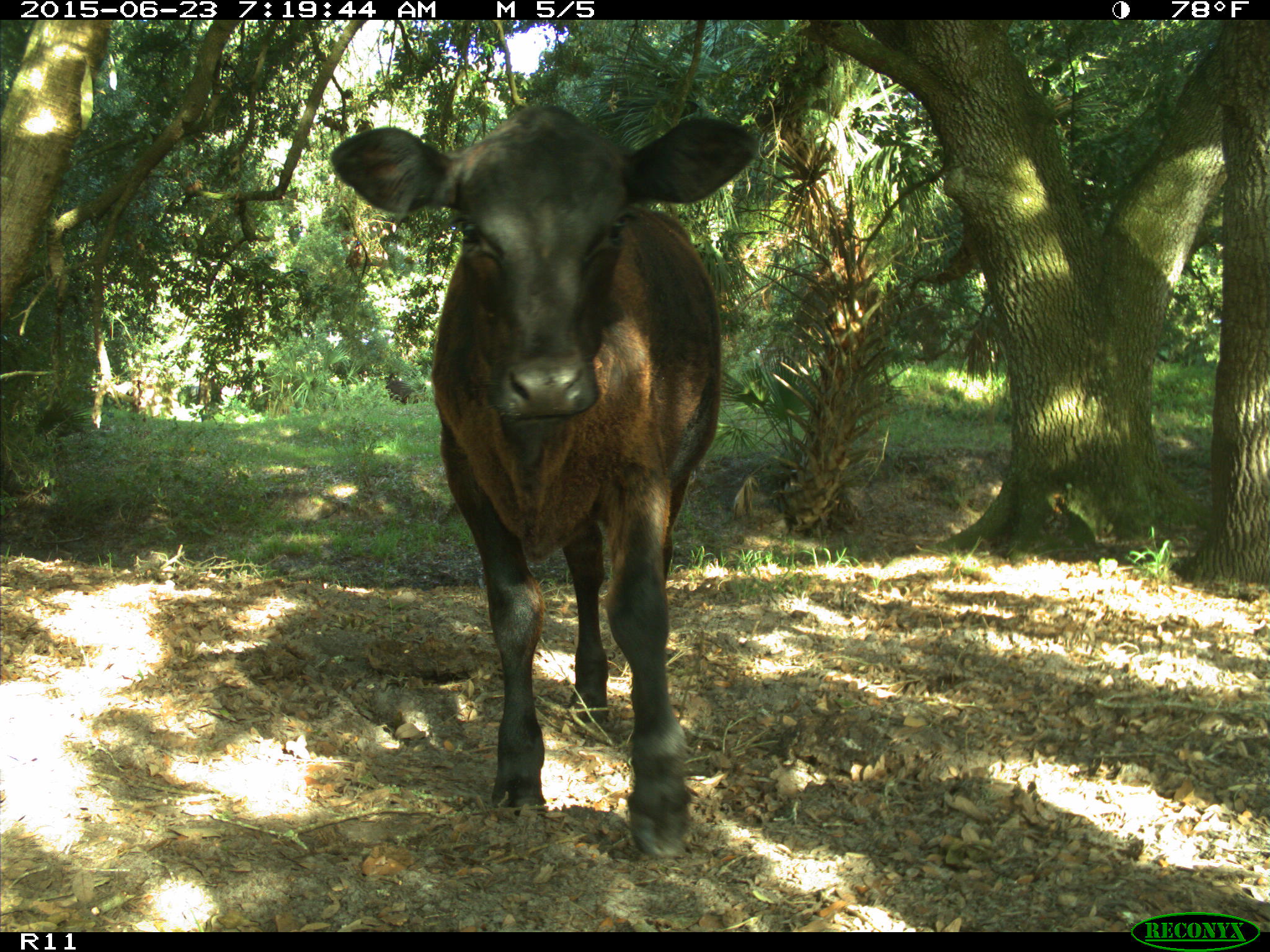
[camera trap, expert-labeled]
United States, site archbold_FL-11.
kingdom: Animalia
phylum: Chordata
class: Mammalia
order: Artiodactyla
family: Bovidae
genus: Bos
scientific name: Bos taurus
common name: domestic cow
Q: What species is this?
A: Bos taurus (domestic cow).